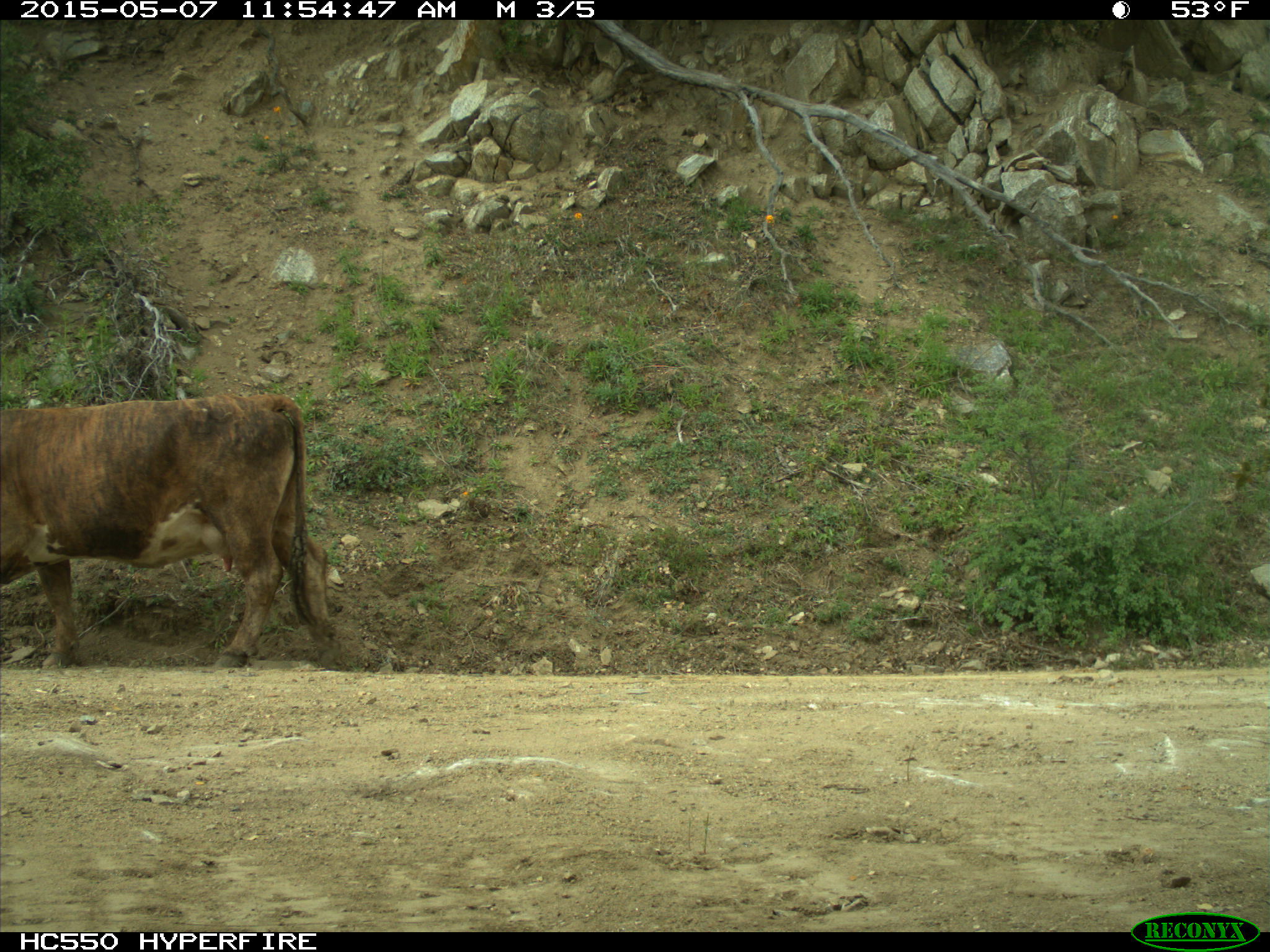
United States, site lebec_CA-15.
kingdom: Animalia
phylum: Chordata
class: Mammalia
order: Artiodactyla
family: Bovidae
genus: Bos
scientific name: Bos taurus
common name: domestic cow